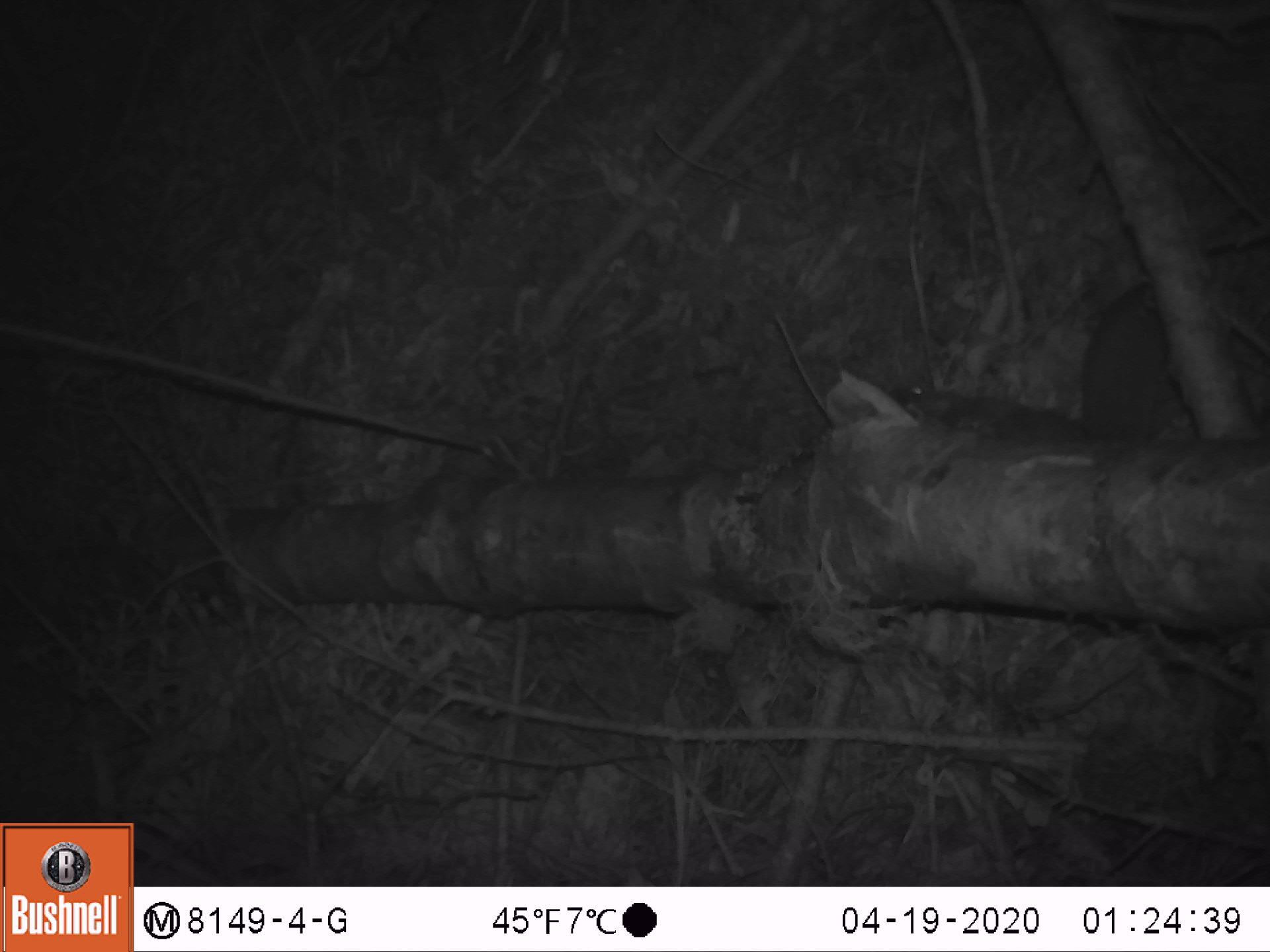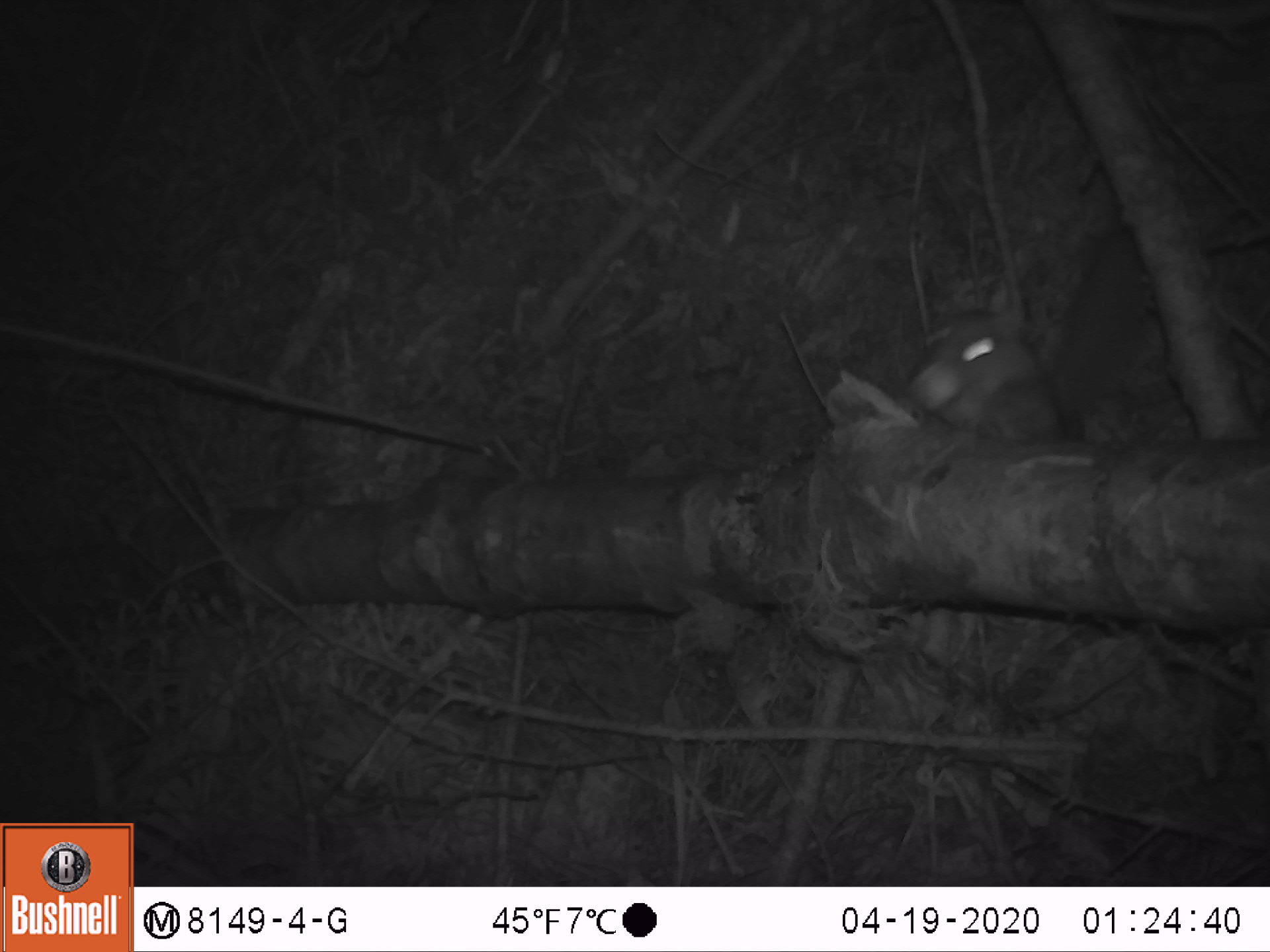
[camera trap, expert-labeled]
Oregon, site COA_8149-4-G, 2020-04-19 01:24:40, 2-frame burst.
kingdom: Animalia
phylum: Chordata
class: Mammalia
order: Rodentia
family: Sciuridae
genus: Glaucomys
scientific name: Glaucomys oregonensis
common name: humboldt's flying squirrel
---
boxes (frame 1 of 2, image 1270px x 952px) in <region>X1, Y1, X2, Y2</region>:
humboldt's flying squirrel: <region>880, 271, 1181, 461</region>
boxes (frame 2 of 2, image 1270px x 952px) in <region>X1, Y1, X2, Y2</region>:
humboldt's flying squirrel: <region>898, 215, 1162, 463</region>